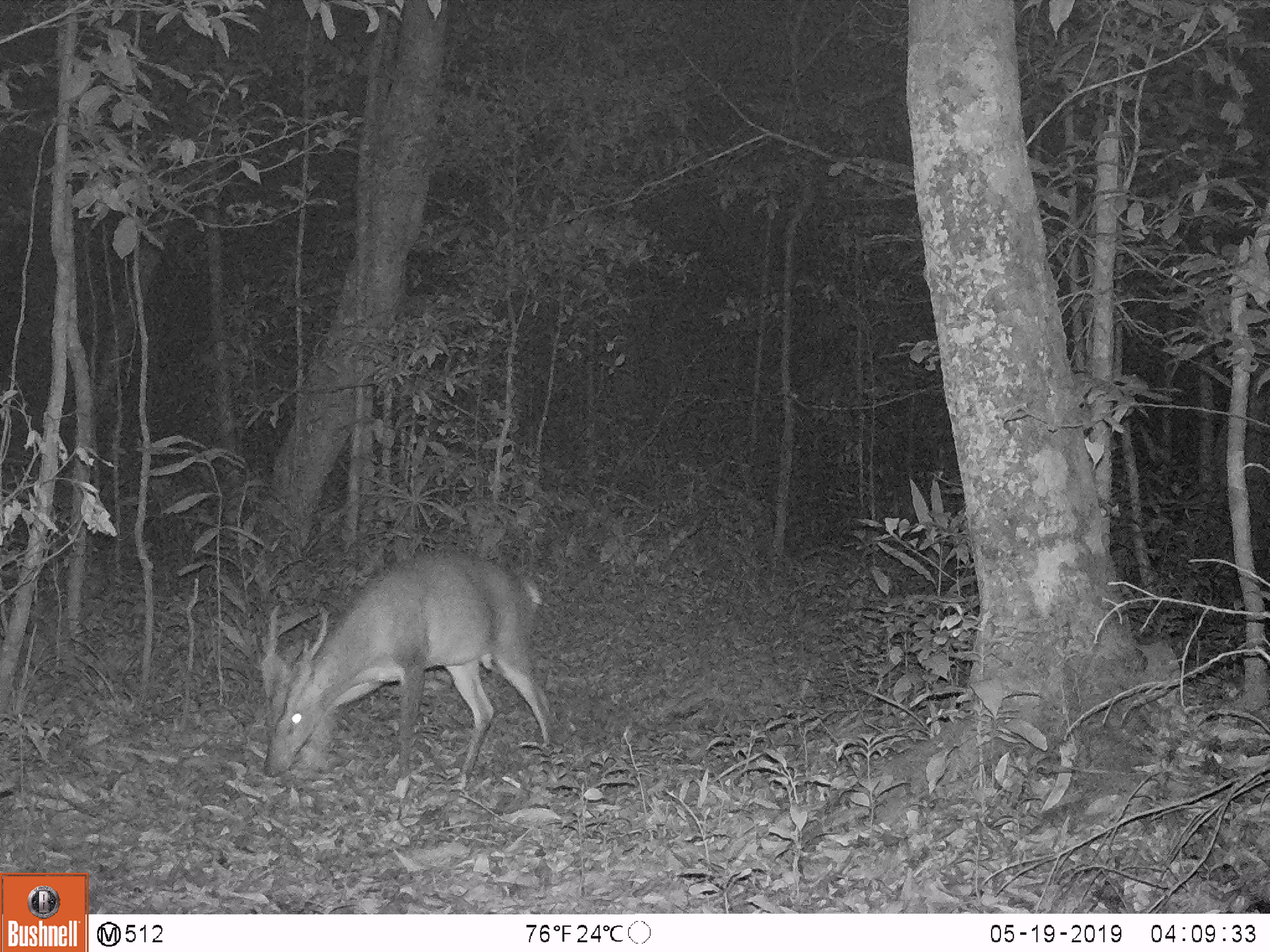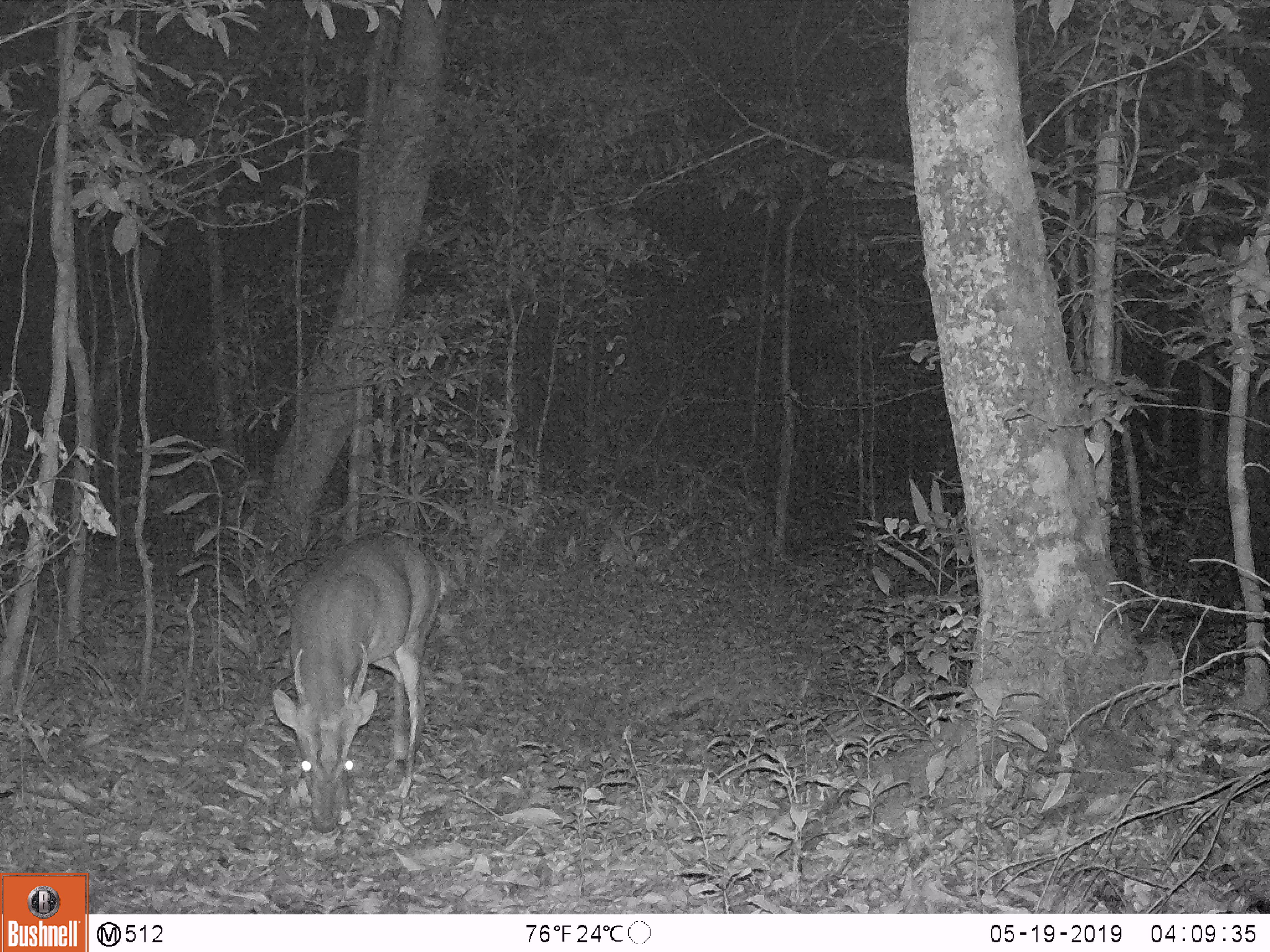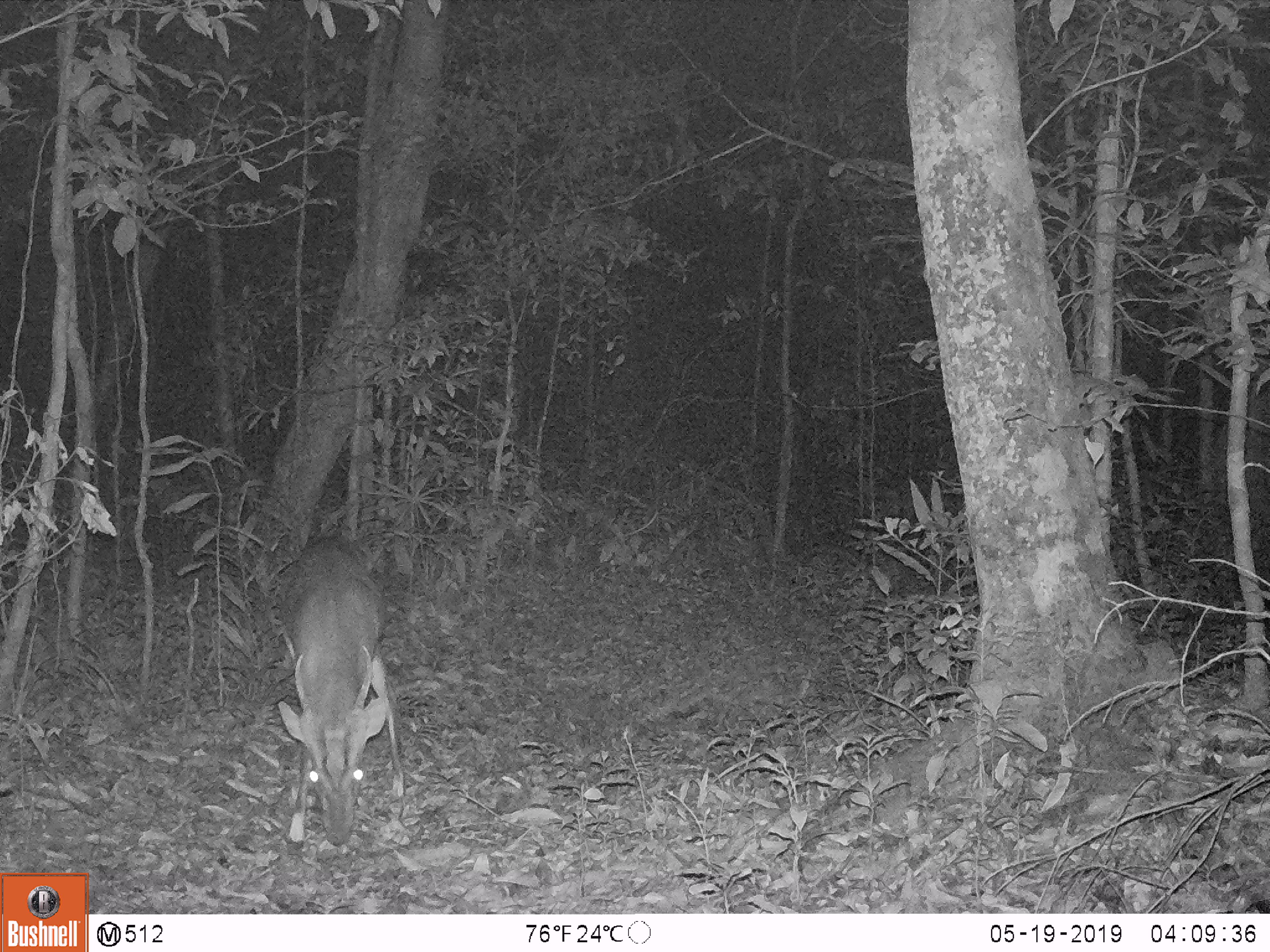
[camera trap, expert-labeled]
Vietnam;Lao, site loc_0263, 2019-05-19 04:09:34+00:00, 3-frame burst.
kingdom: Animalia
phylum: Chordata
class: Mammalia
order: Artiodactyla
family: Cervidae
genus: Muntiacus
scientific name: Muntiacus vuquangensis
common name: large-antlered muntjac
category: large antlered muntjac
Large antlered muntjac (large-antlered muntjac) (Muntiacus vuquangensis). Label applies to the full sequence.